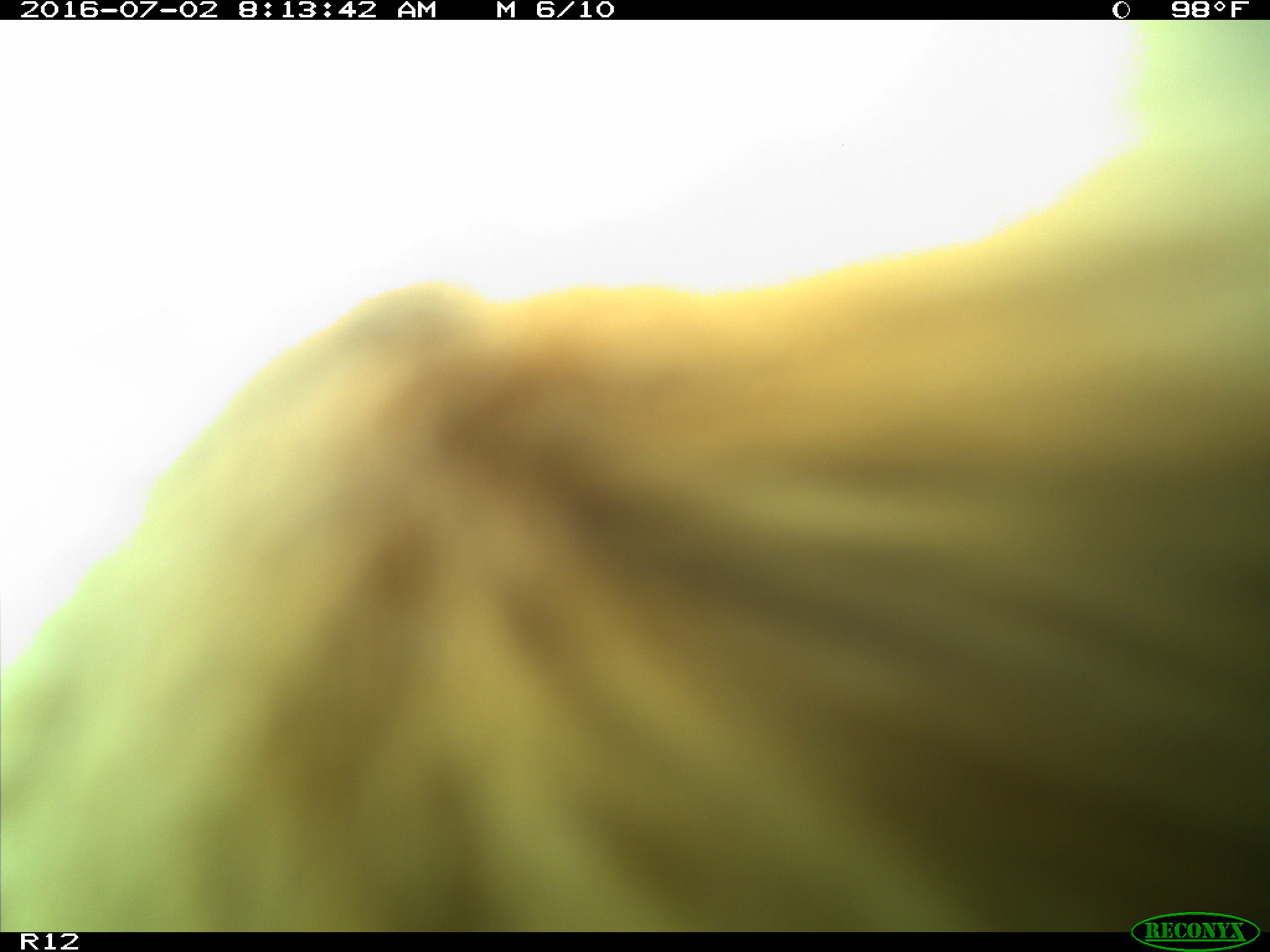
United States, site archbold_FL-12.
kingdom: Animalia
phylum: Chordata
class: Mammalia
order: Artiodactyla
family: Bovidae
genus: Bos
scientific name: Bos taurus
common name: domestic cow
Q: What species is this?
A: Bos taurus (domestic cow).